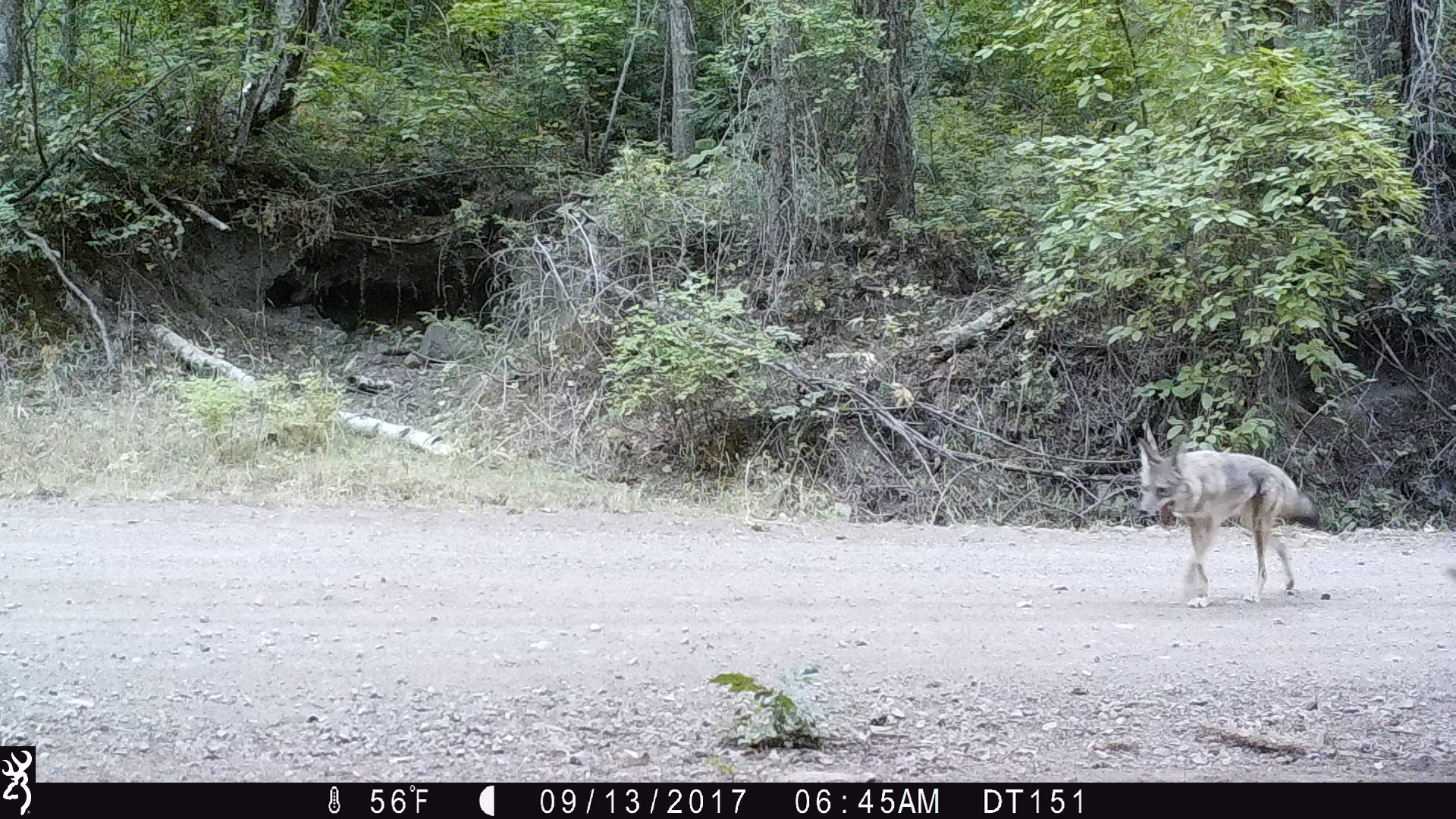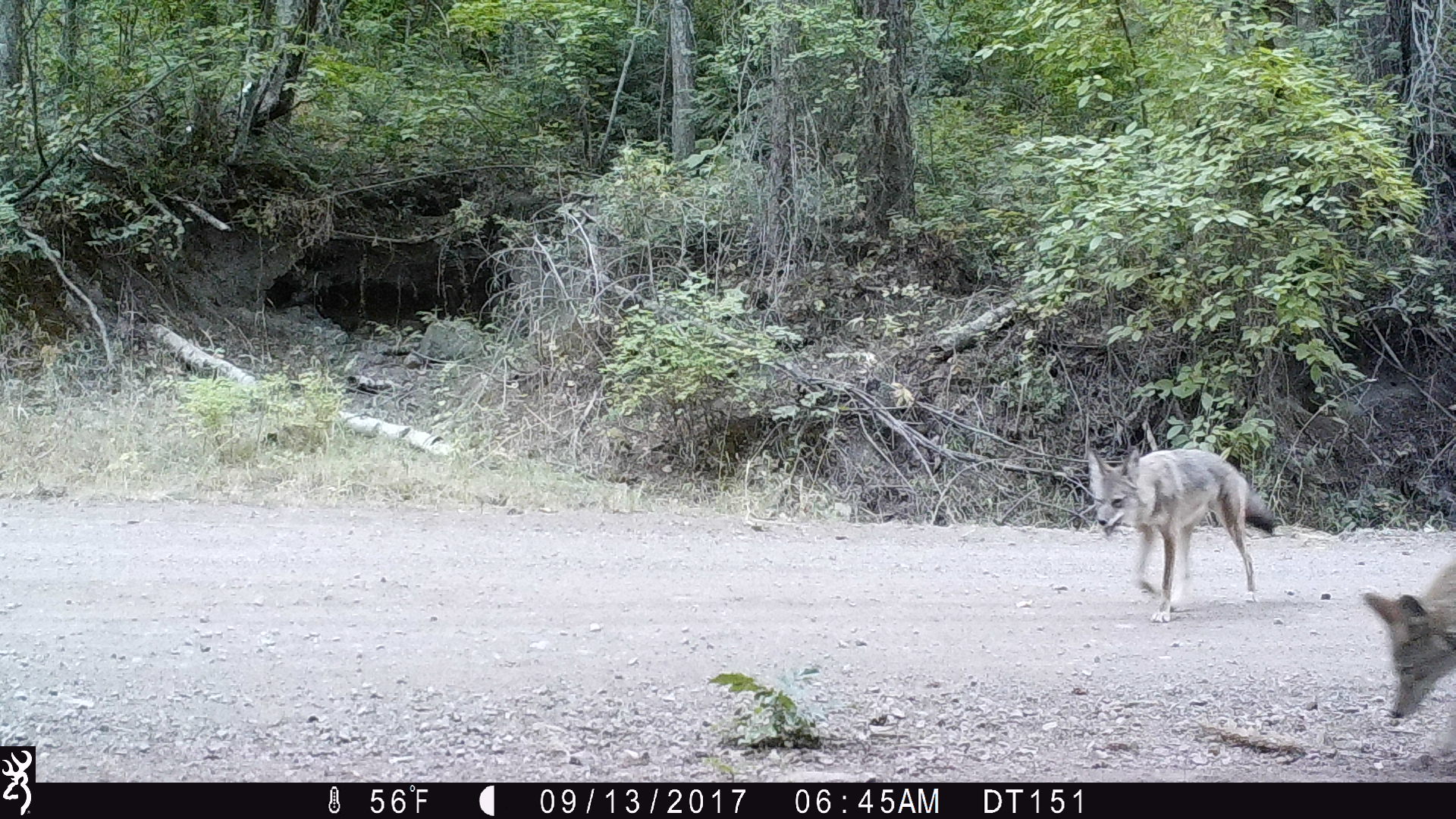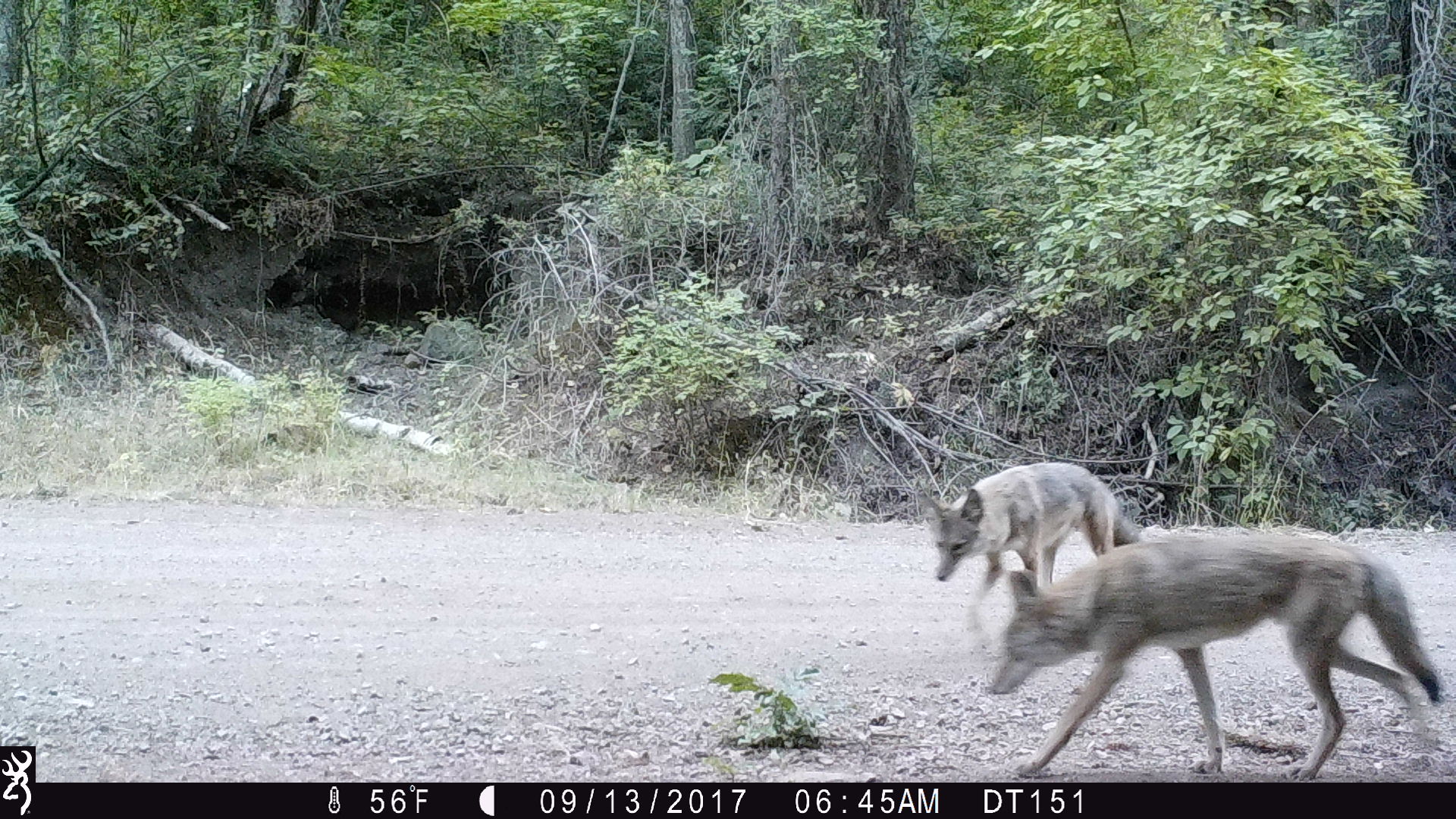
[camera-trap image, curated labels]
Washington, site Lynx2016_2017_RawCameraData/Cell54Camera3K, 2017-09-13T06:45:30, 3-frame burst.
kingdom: Animalia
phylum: Chordata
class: Mammalia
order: Carnivora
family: Canidae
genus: Canis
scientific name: Canis latrans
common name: coyote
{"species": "Canis latrans (coyote)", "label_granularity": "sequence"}